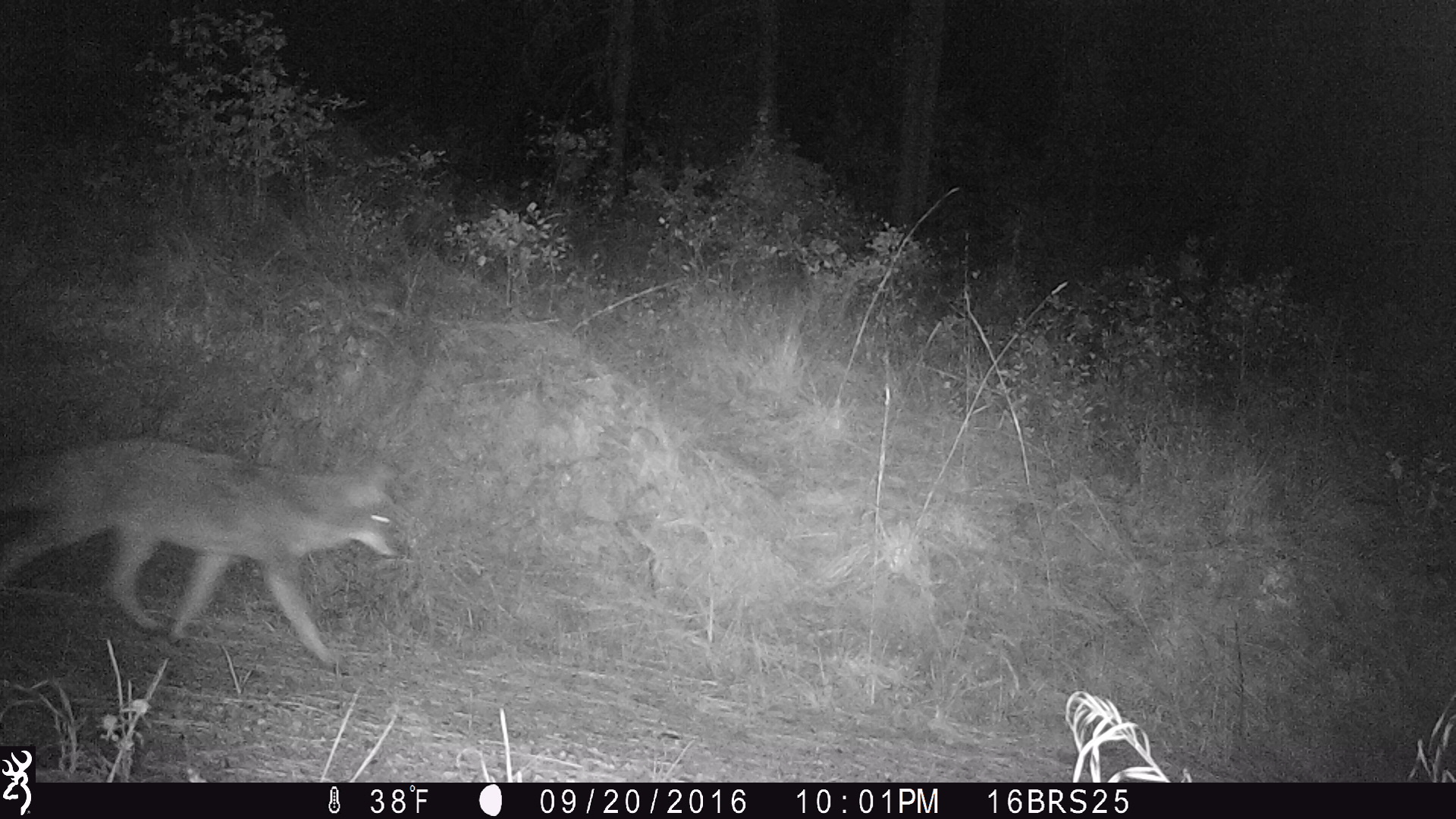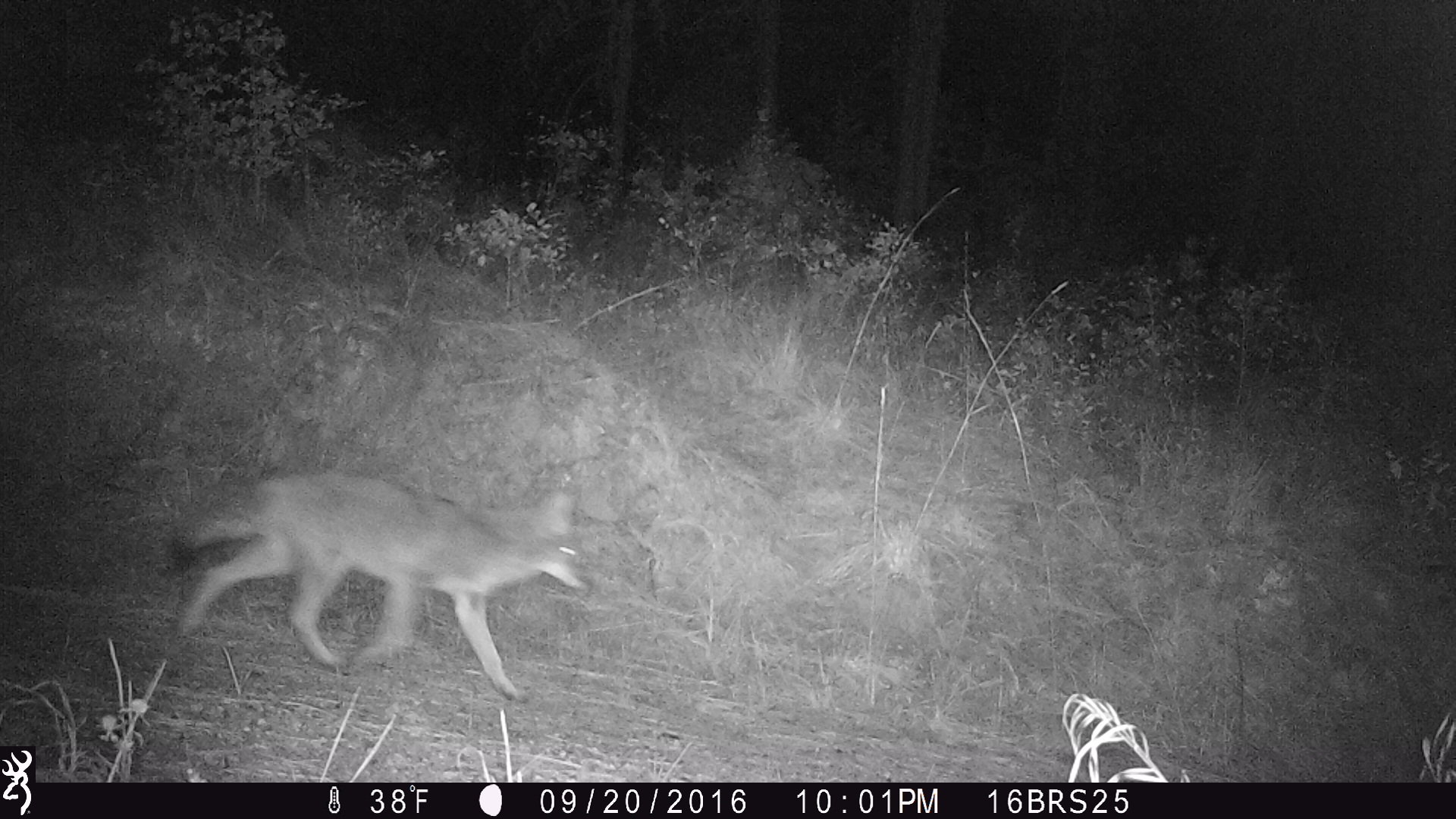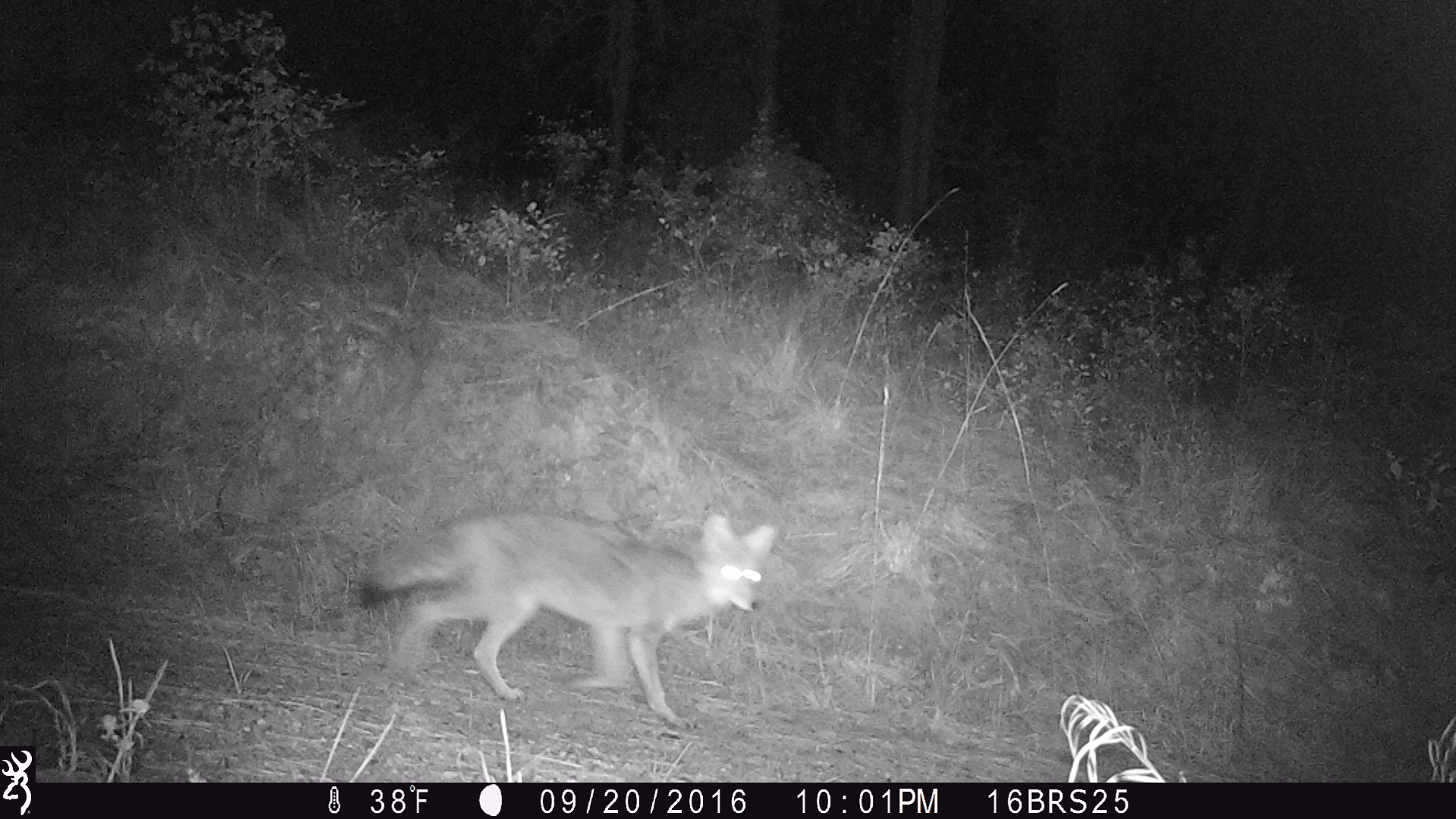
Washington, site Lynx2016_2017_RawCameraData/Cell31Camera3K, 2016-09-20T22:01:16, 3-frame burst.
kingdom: Animalia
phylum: Chordata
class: Mammalia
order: Carnivora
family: Canidae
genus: Canis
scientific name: Canis latrans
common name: coyote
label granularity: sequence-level